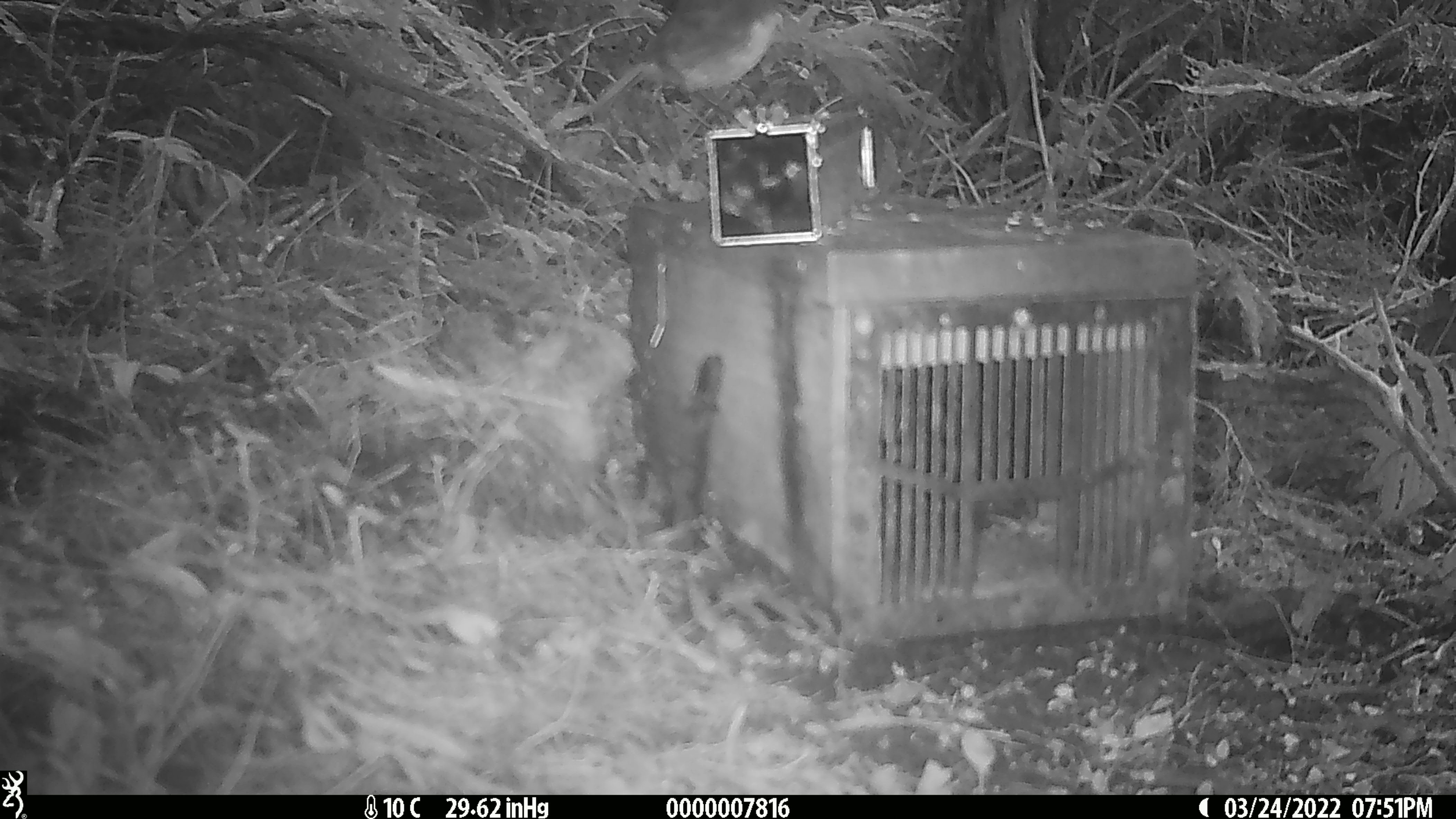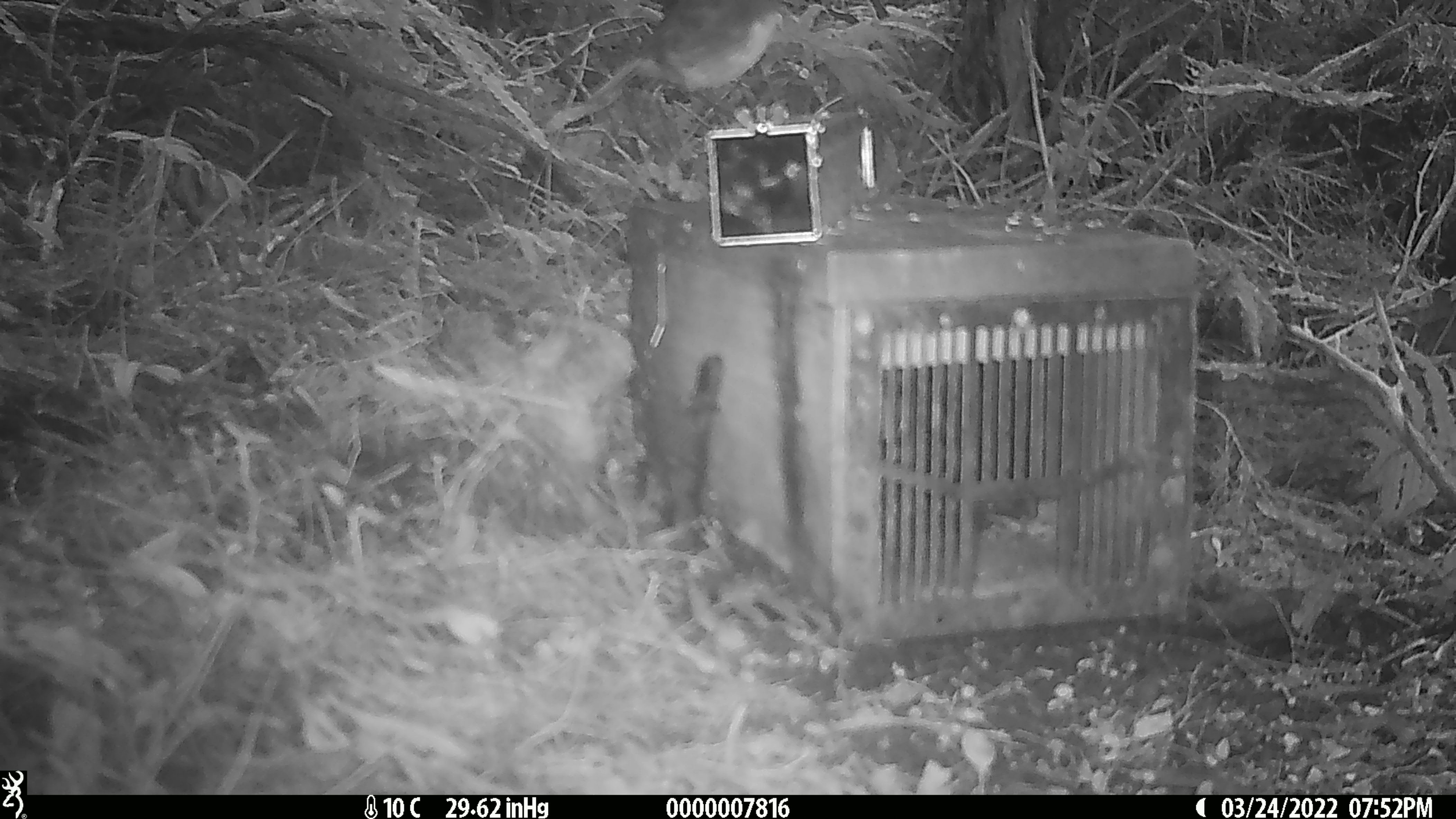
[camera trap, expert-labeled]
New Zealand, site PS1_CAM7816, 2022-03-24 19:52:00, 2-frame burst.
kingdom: Animalia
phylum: Chordata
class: Aves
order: Passeriformes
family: Petroicidae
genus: Petroica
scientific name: Petroica australis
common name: new zealand robin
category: robin